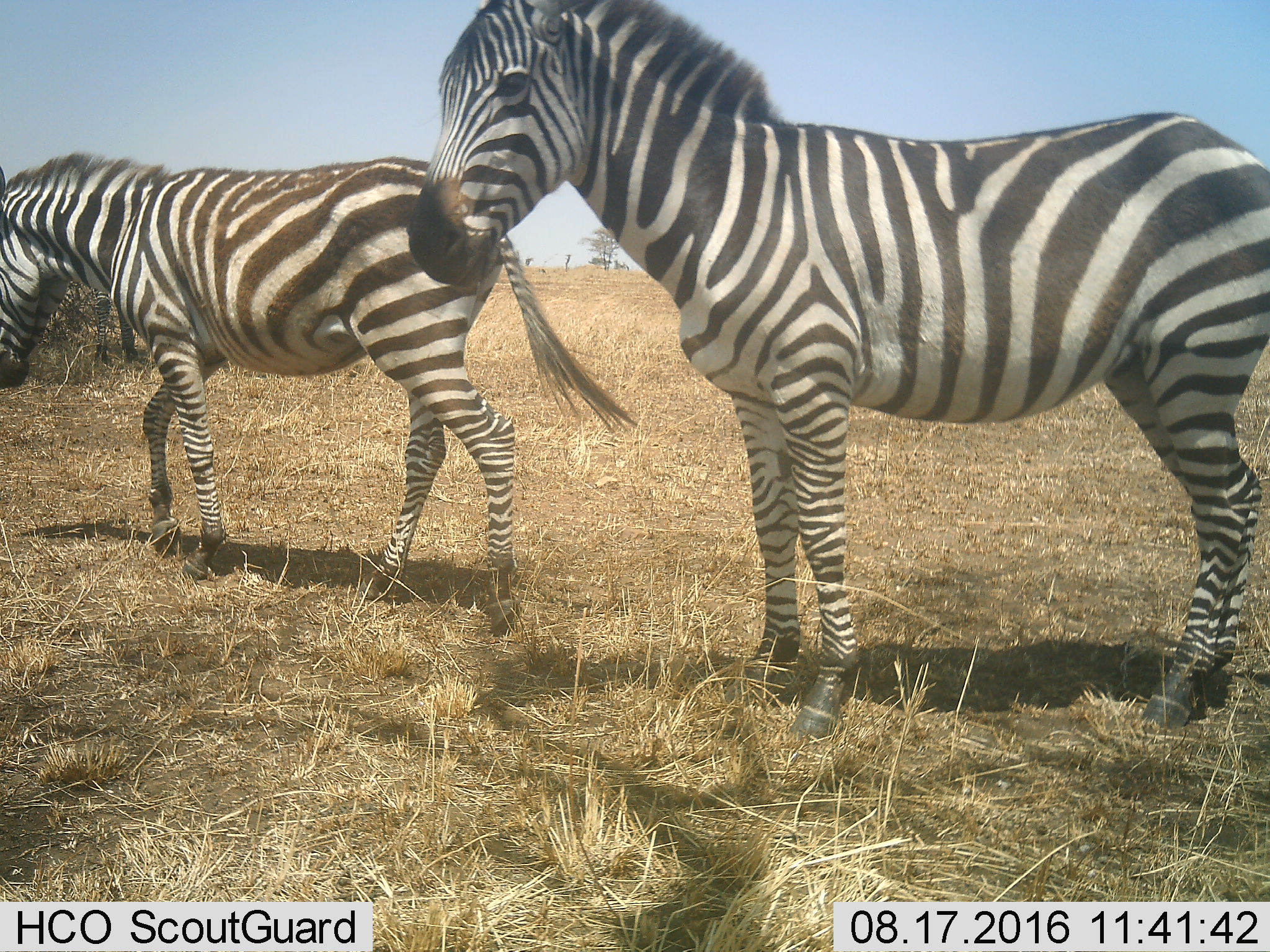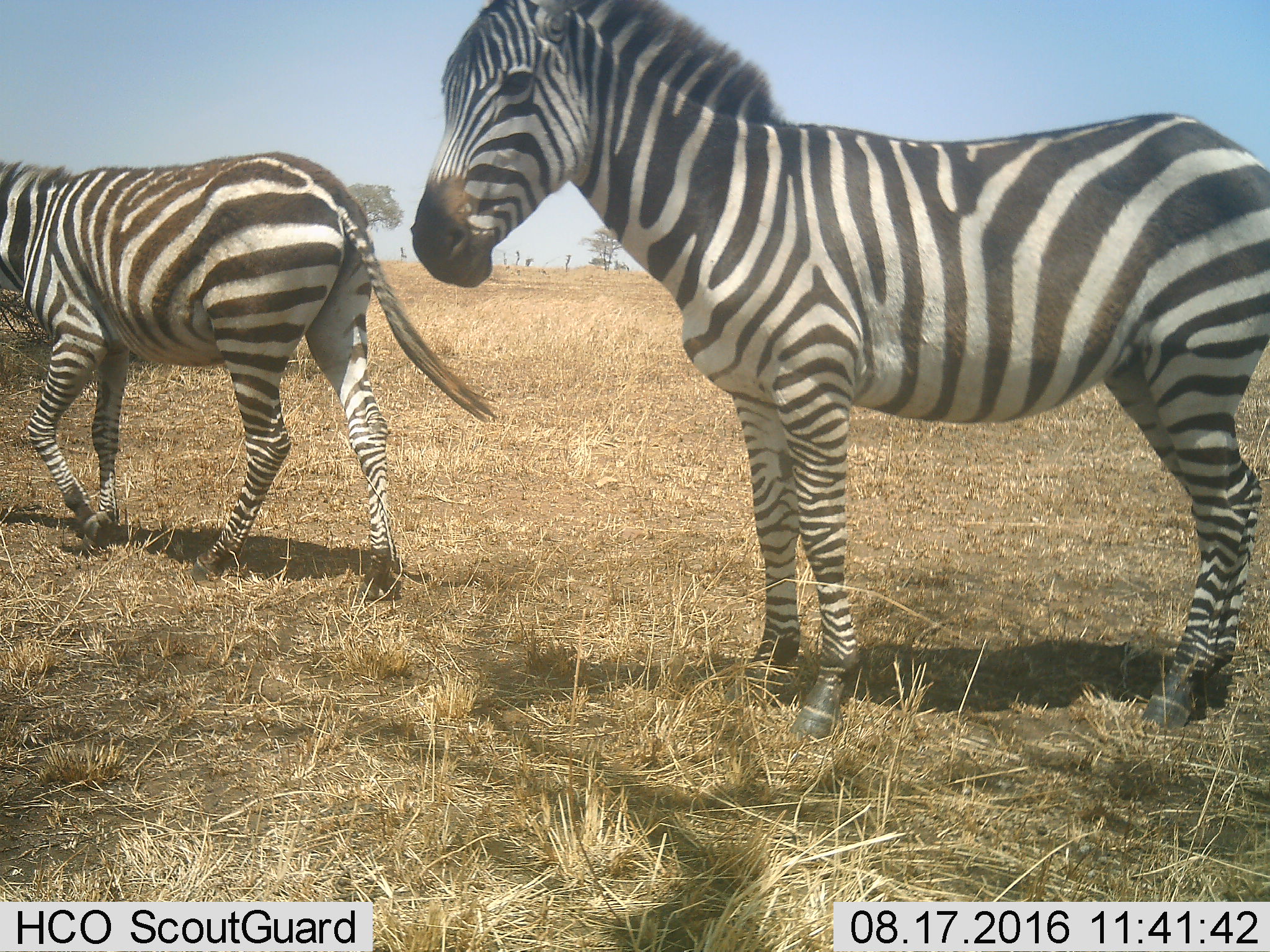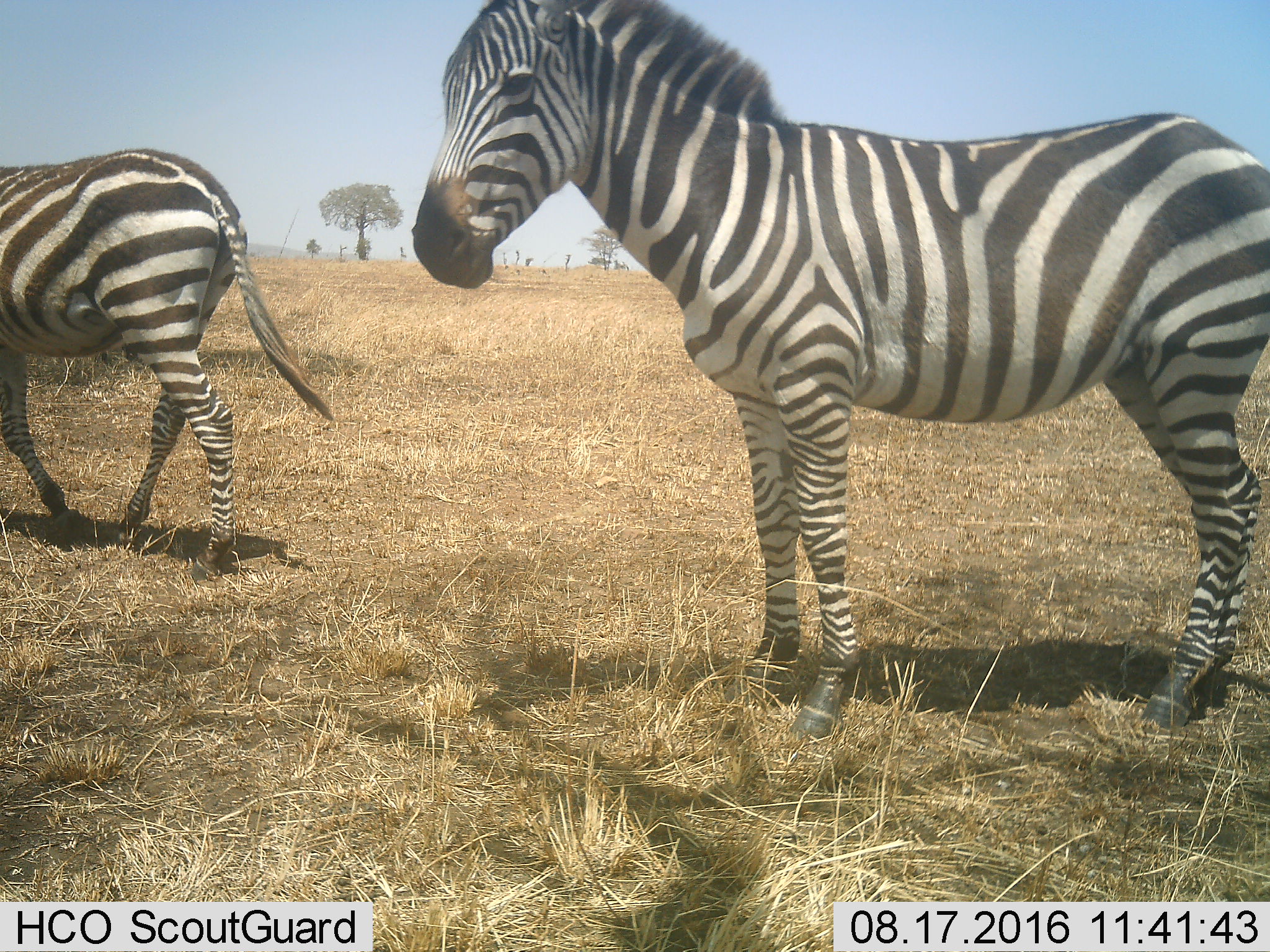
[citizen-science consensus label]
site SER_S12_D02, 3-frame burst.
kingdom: Animalia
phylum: Chordata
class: Mammalia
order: Perissodactyla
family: Equidae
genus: Equus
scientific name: Equus quagga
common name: plains zebra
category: zebraplains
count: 2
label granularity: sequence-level